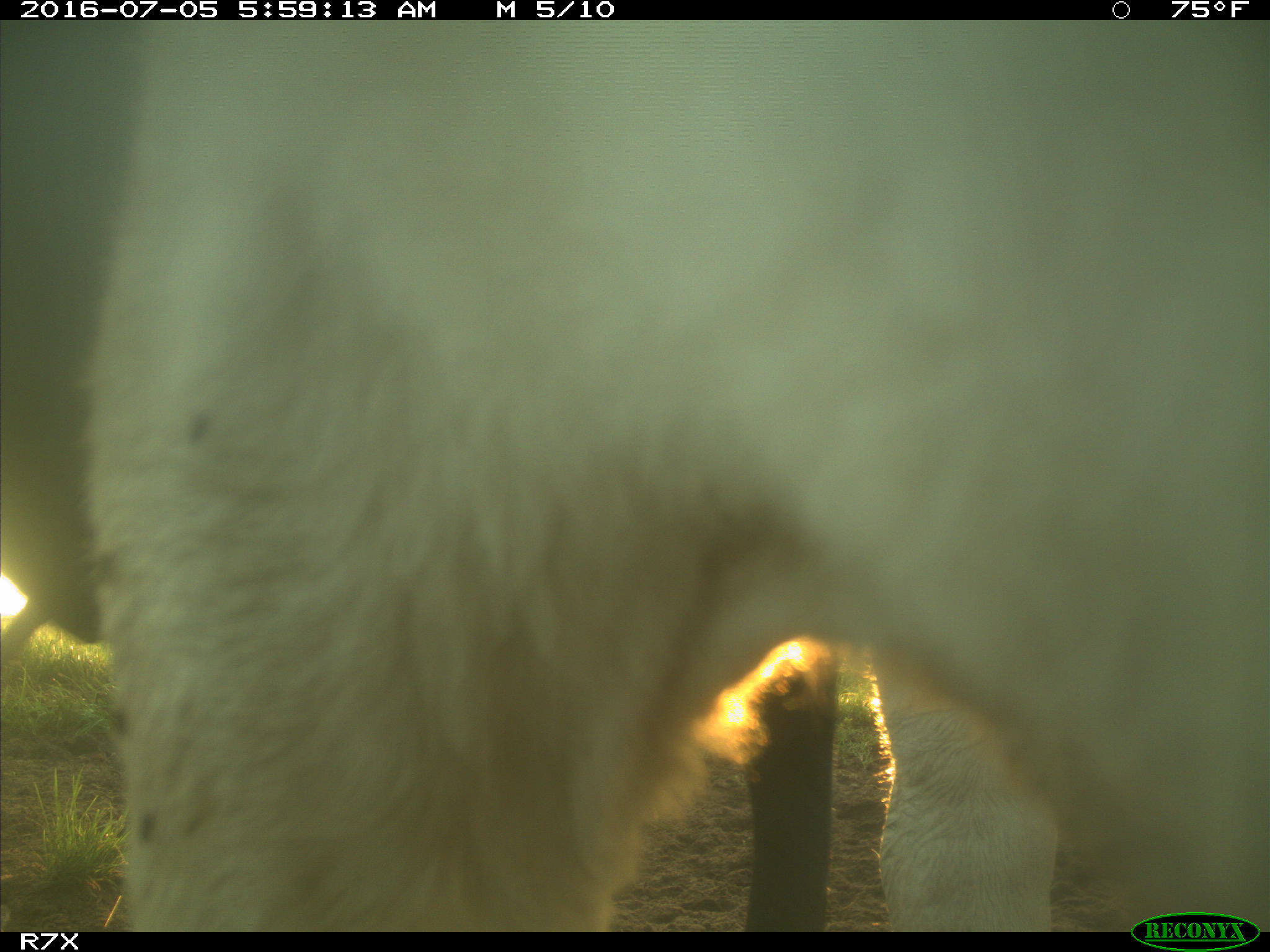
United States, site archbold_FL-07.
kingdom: Animalia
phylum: Chordata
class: Mammalia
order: Artiodactyla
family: Bovidae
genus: Bos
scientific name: Bos taurus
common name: domestic cow